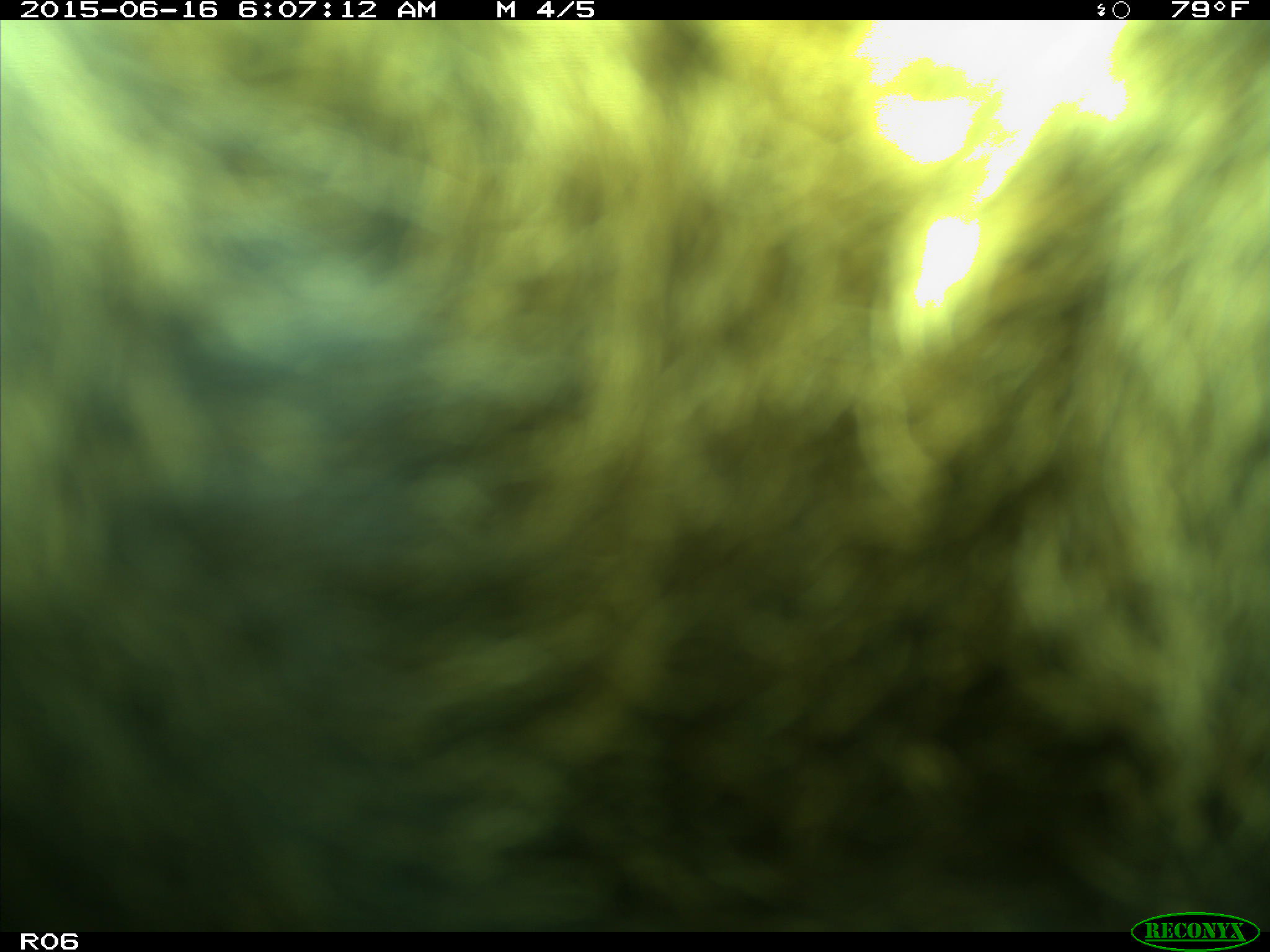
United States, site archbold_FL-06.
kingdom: Animalia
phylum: Chordata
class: Mammalia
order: Artiodactyla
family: Bovidae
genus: Bos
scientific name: Bos taurus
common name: domestic cow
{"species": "Bos taurus (domestic cow)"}